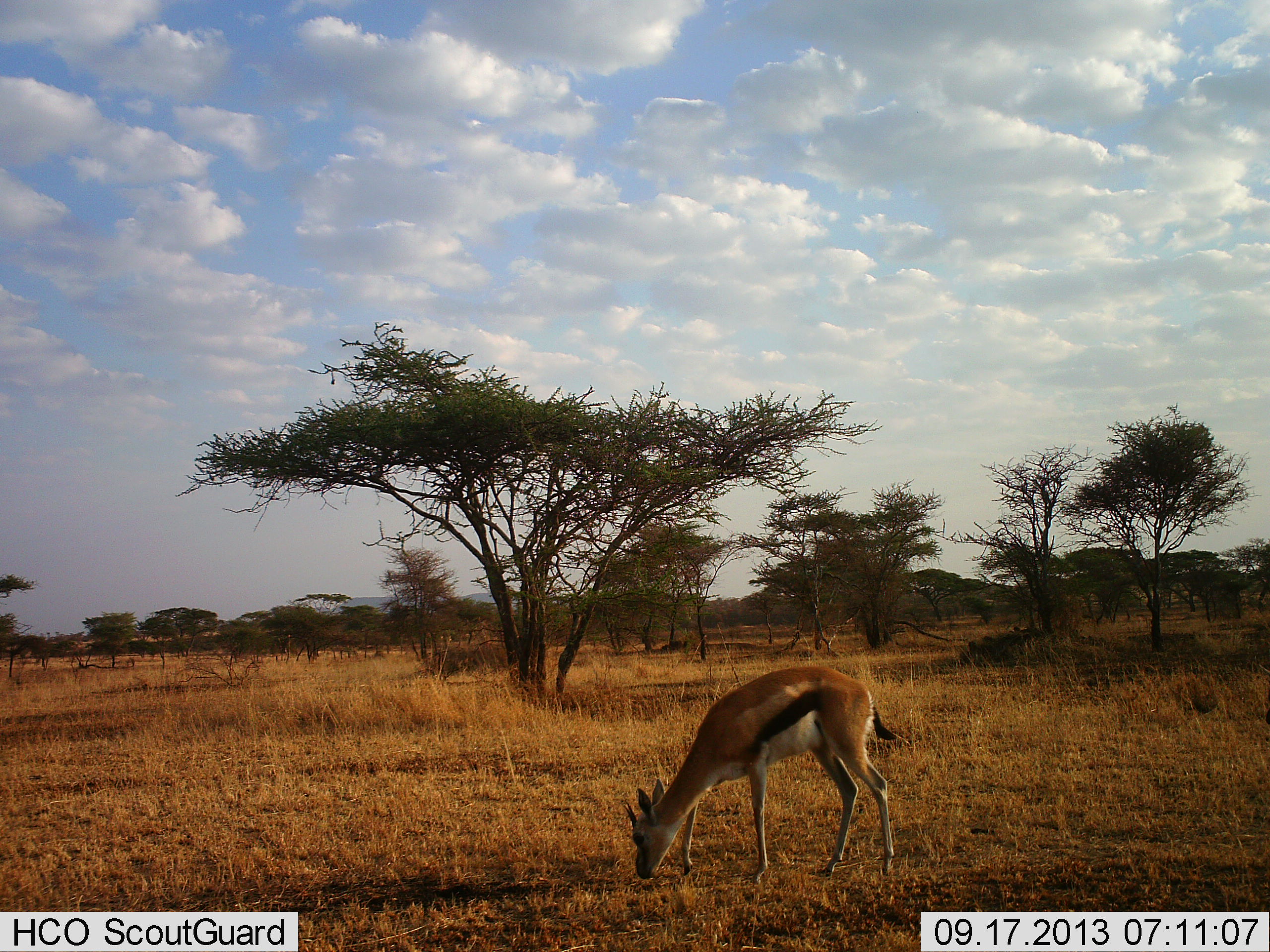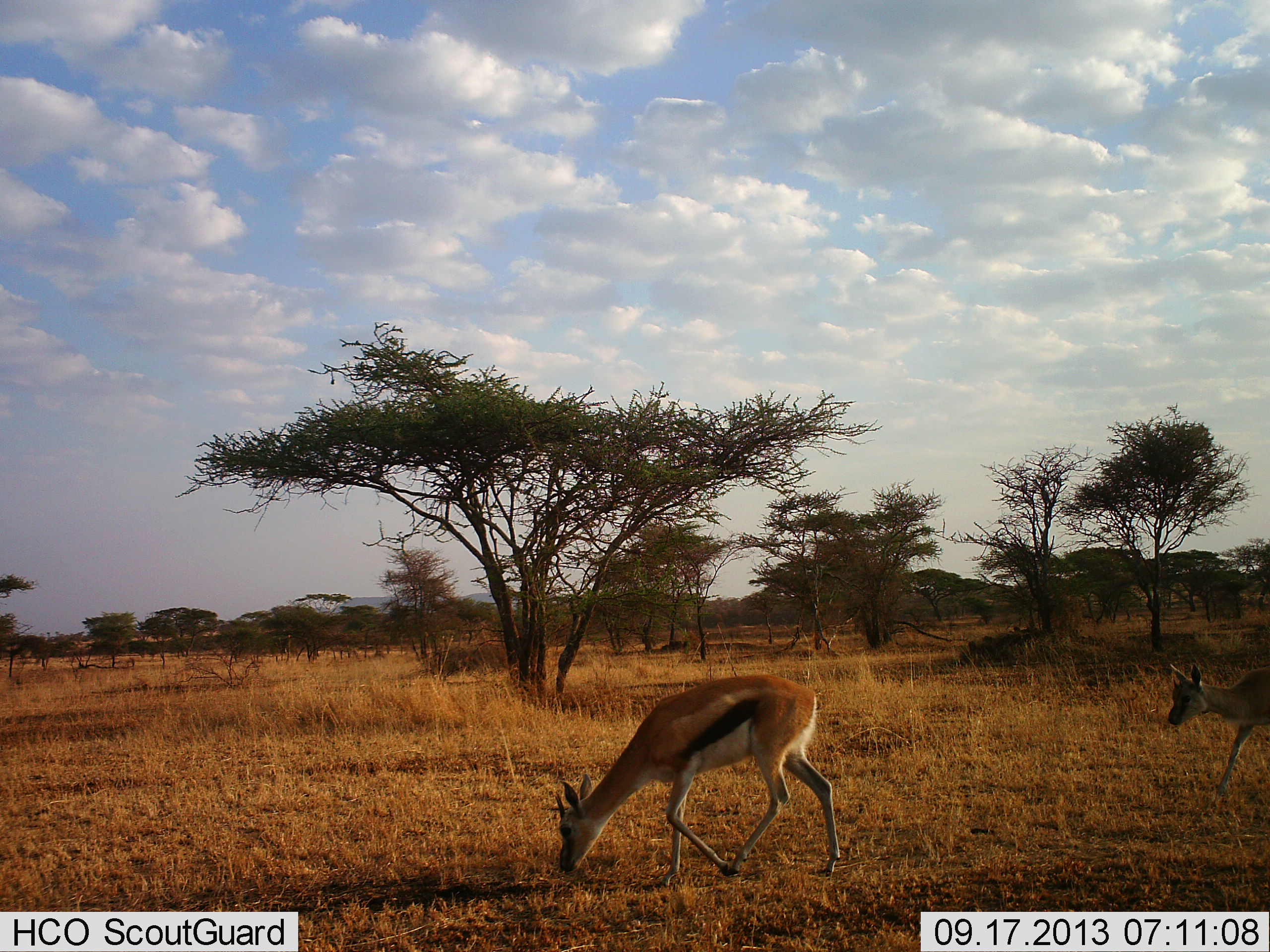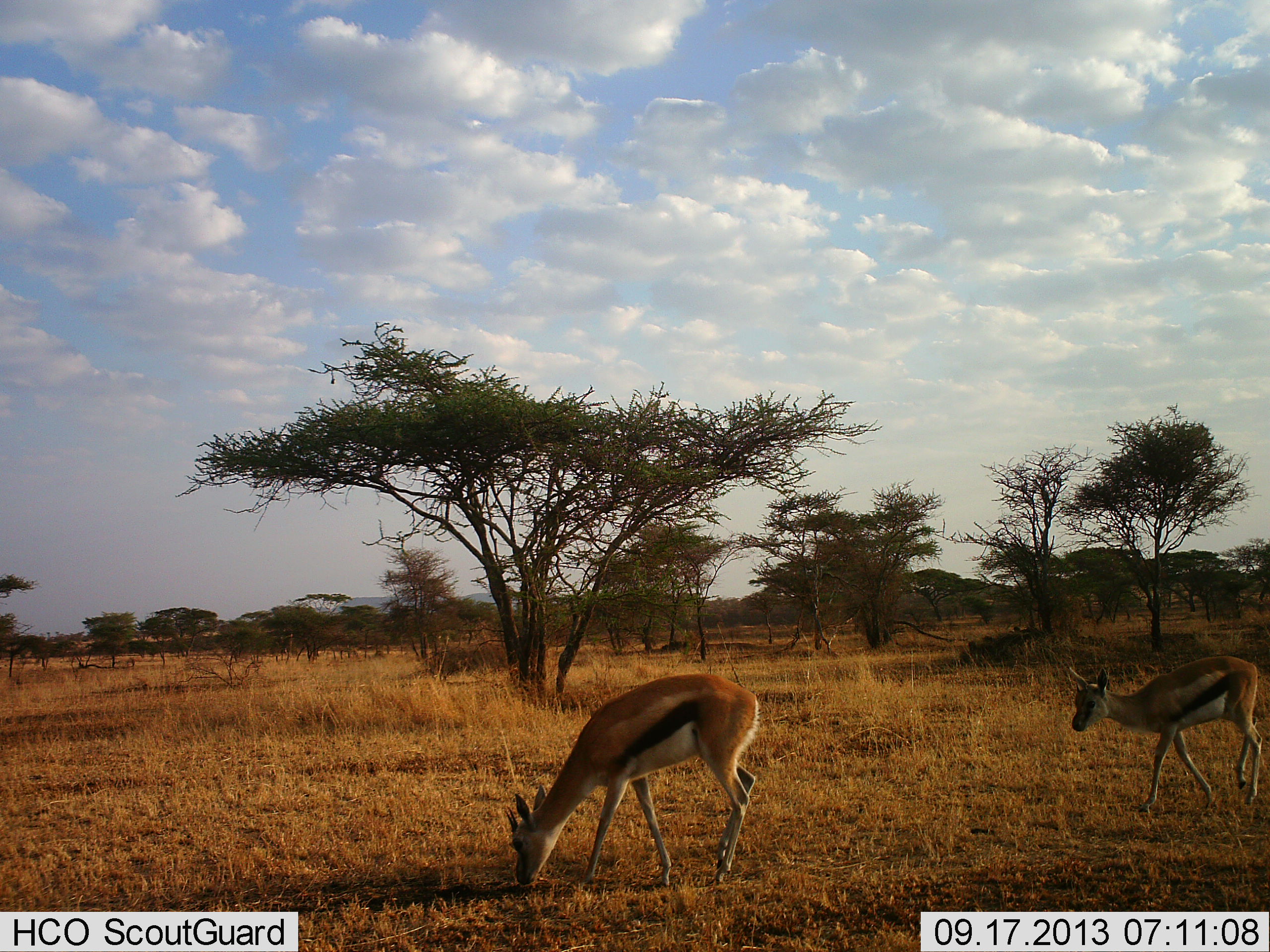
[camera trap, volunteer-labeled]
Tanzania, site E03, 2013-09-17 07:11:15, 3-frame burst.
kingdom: Animalia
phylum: Chordata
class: Mammalia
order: Artiodactyla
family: Bovidae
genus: Eudorcas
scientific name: Eudorcas thomsonii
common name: thomson's gazelle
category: gazellethomsons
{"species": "gazellethomsons (thomson's gazelle) (Eudorcas thomsonii)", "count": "2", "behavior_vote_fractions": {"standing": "7%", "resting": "0%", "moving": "97%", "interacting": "0%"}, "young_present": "7%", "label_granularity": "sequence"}